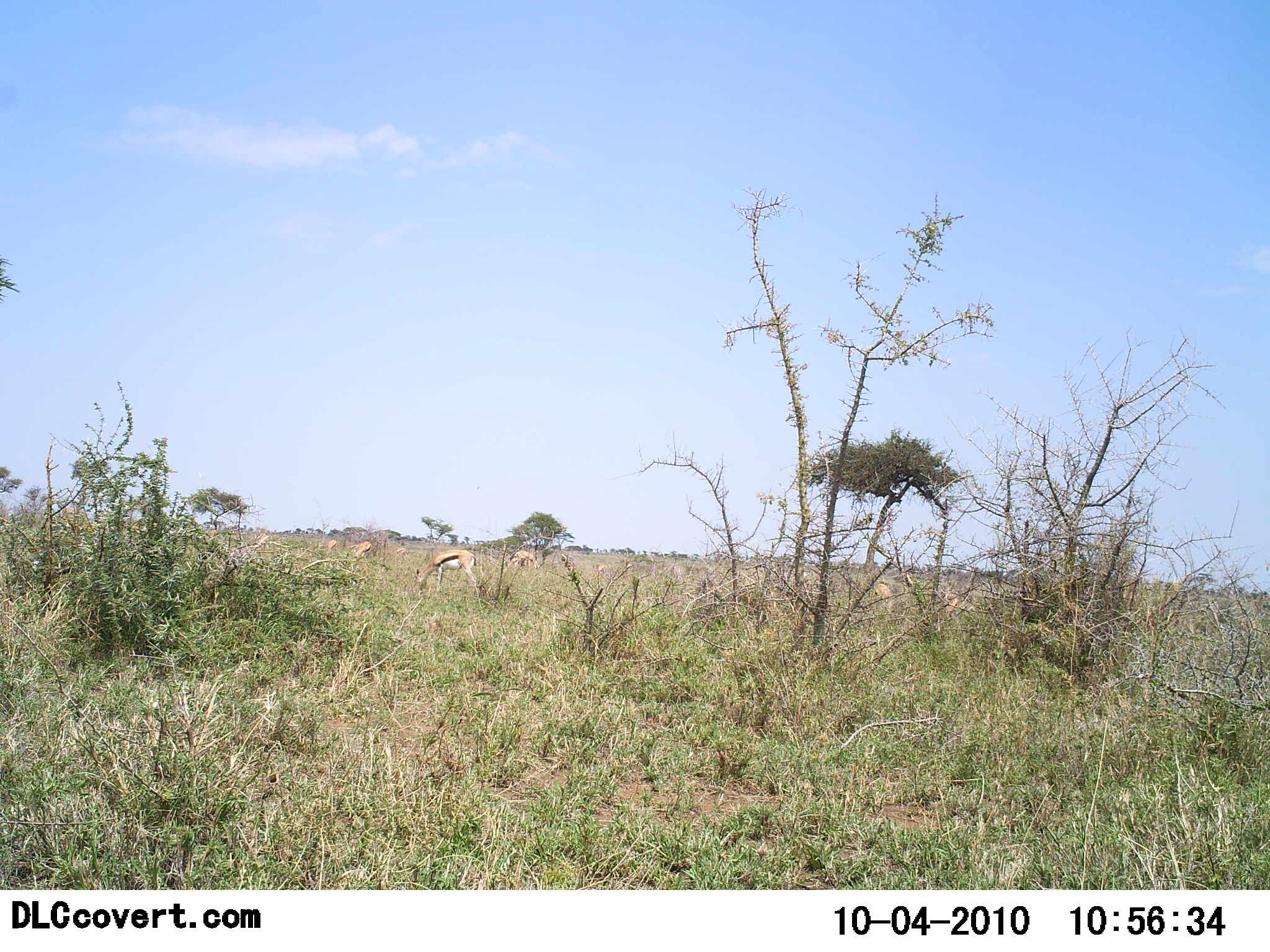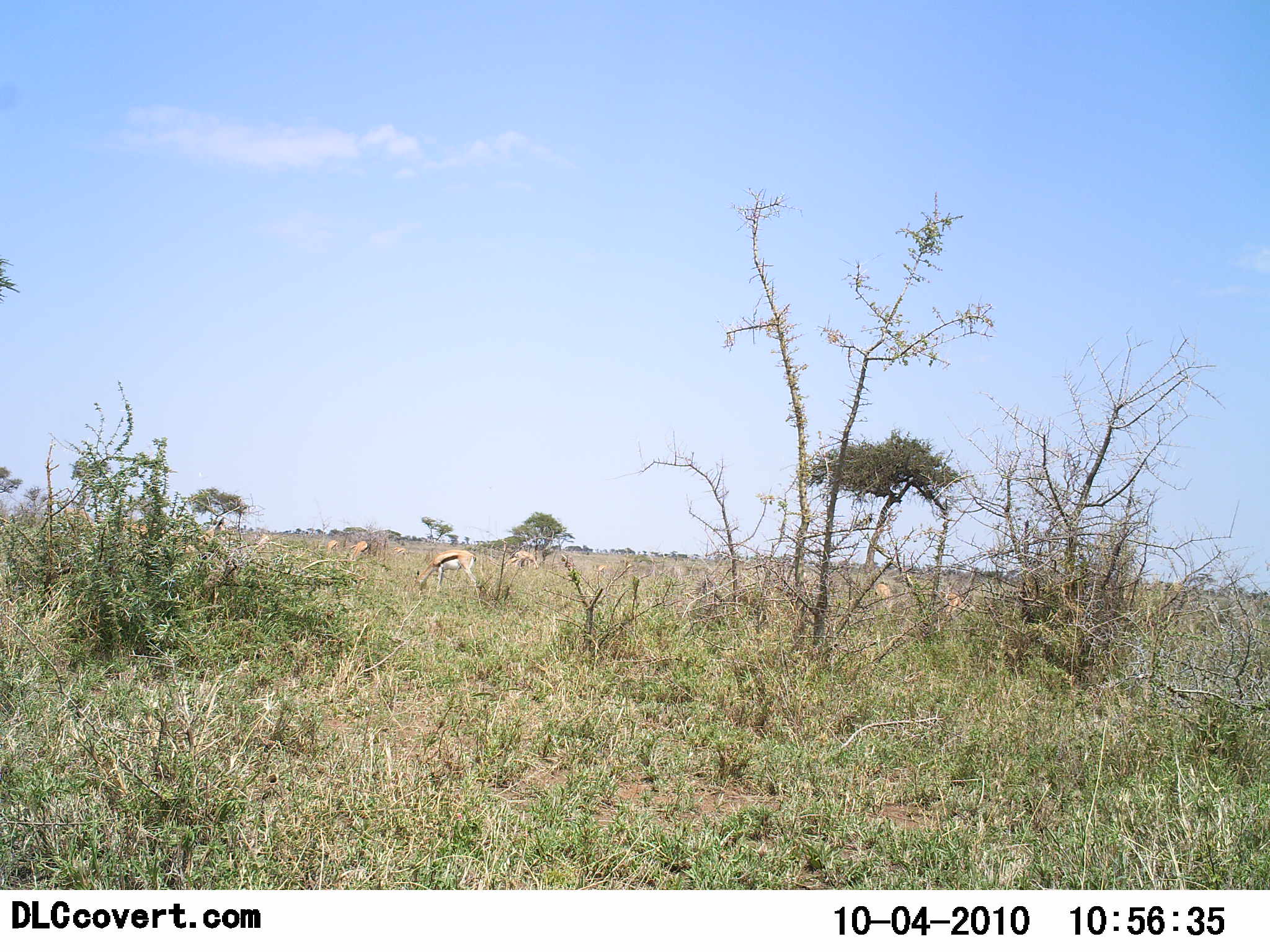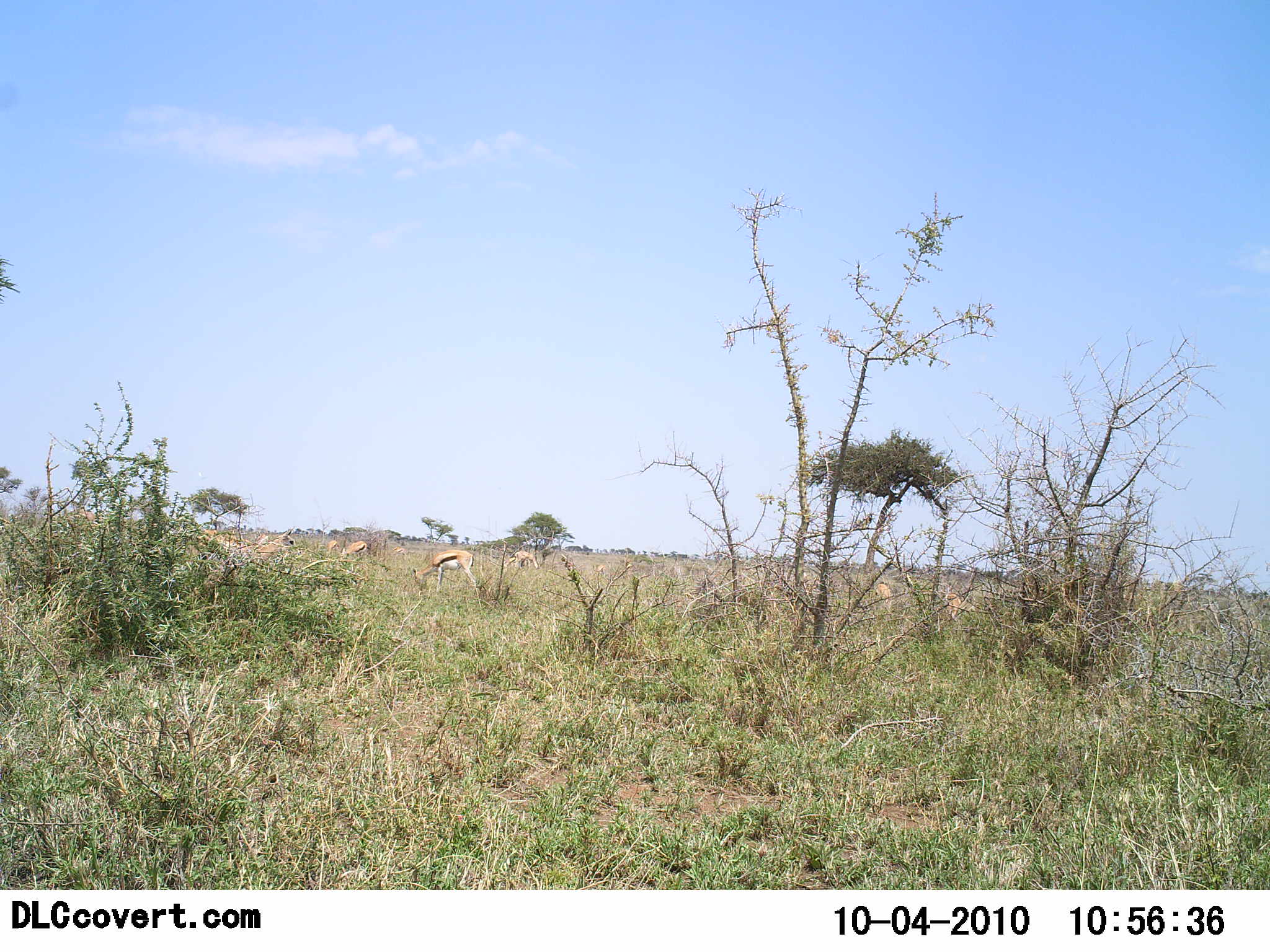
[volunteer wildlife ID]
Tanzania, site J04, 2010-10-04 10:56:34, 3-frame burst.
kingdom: Animalia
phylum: Chordata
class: Mammalia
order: Artiodactyla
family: Bovidae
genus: Eudorcas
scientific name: Eudorcas thomsonii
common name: thomson's gazelle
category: gazellethomsons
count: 6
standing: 31%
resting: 0%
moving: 25%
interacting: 0%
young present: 0%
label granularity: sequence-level